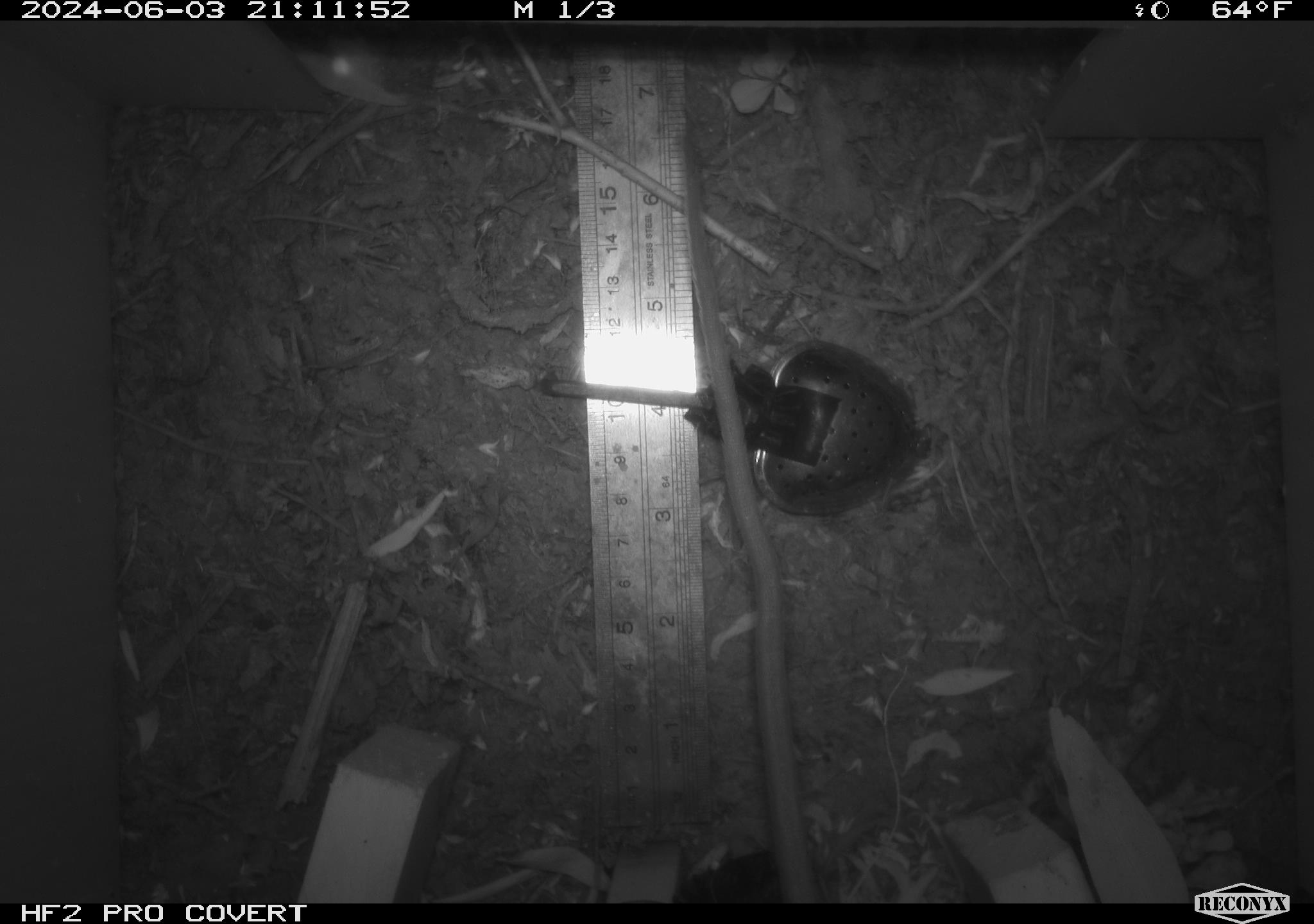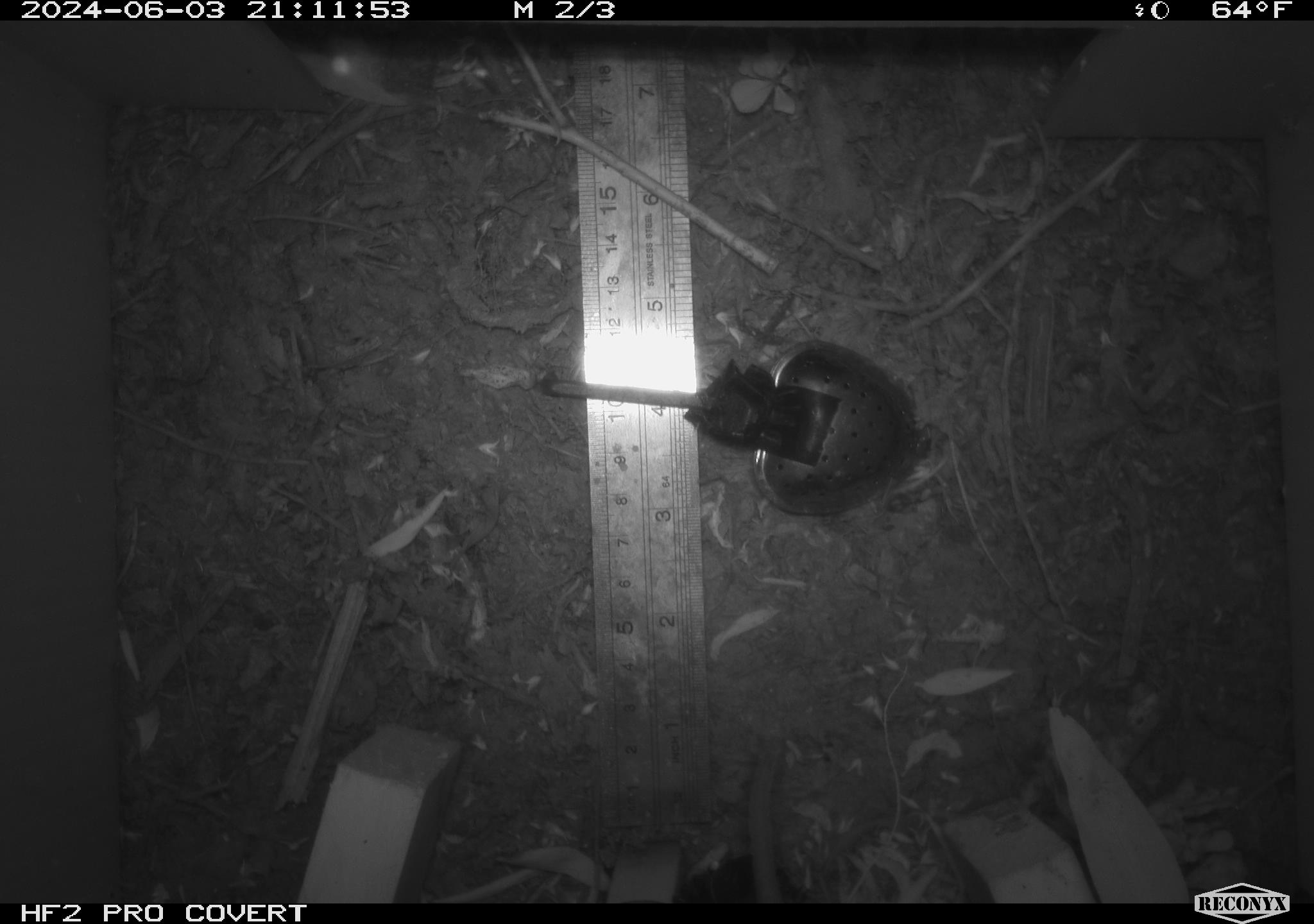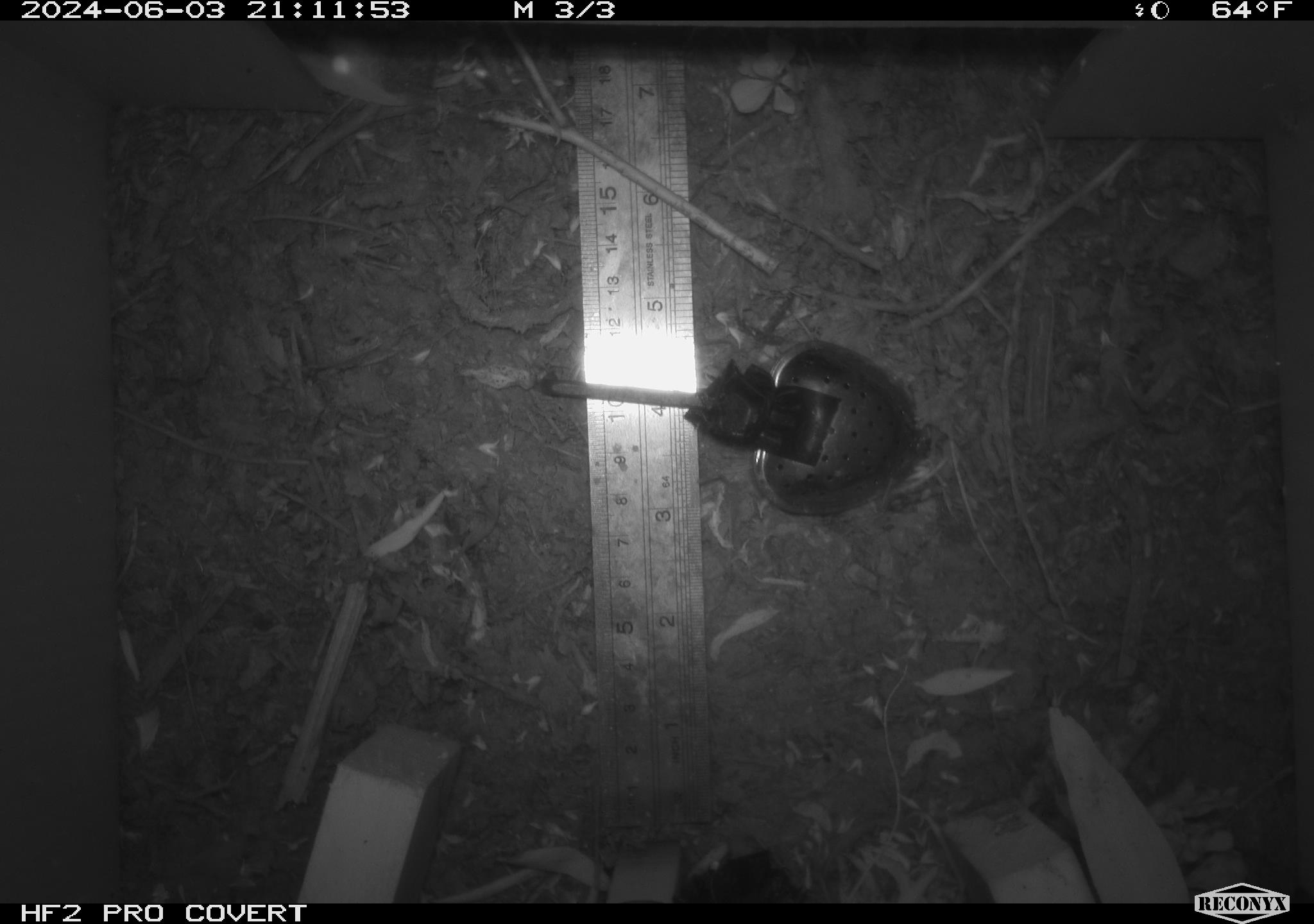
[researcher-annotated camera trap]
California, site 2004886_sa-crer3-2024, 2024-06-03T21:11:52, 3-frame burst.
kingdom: Animalia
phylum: Chordata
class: Mammalia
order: Rodentia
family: Muridae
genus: Rattus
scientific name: Rattus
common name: rat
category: rattus species